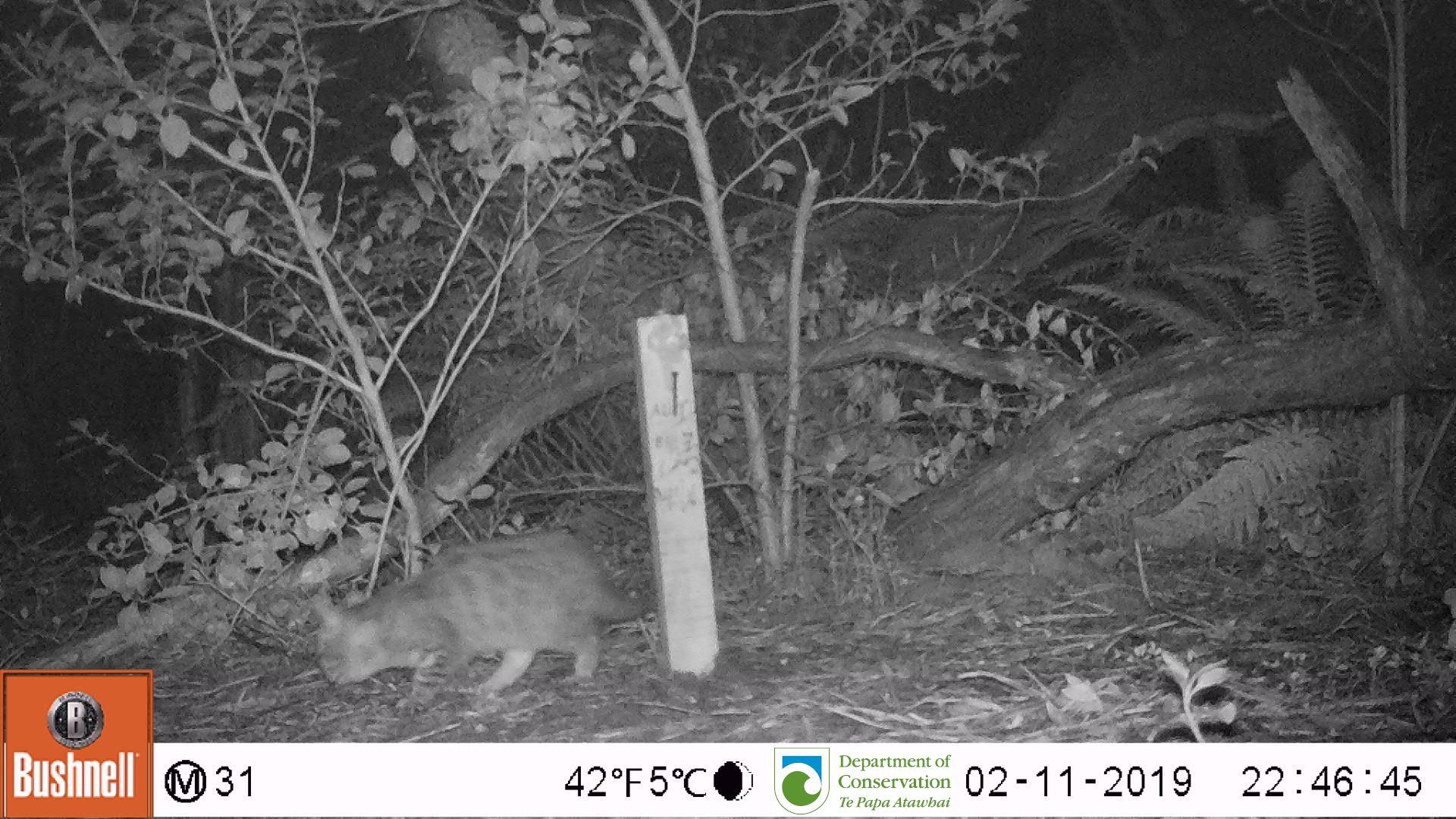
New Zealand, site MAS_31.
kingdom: Animalia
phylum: Chordata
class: Mammalia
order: Carnivora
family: Felidae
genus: Felis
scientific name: Felis catus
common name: domestic cat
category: cat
Cat (domestic cat) (Felis catus).